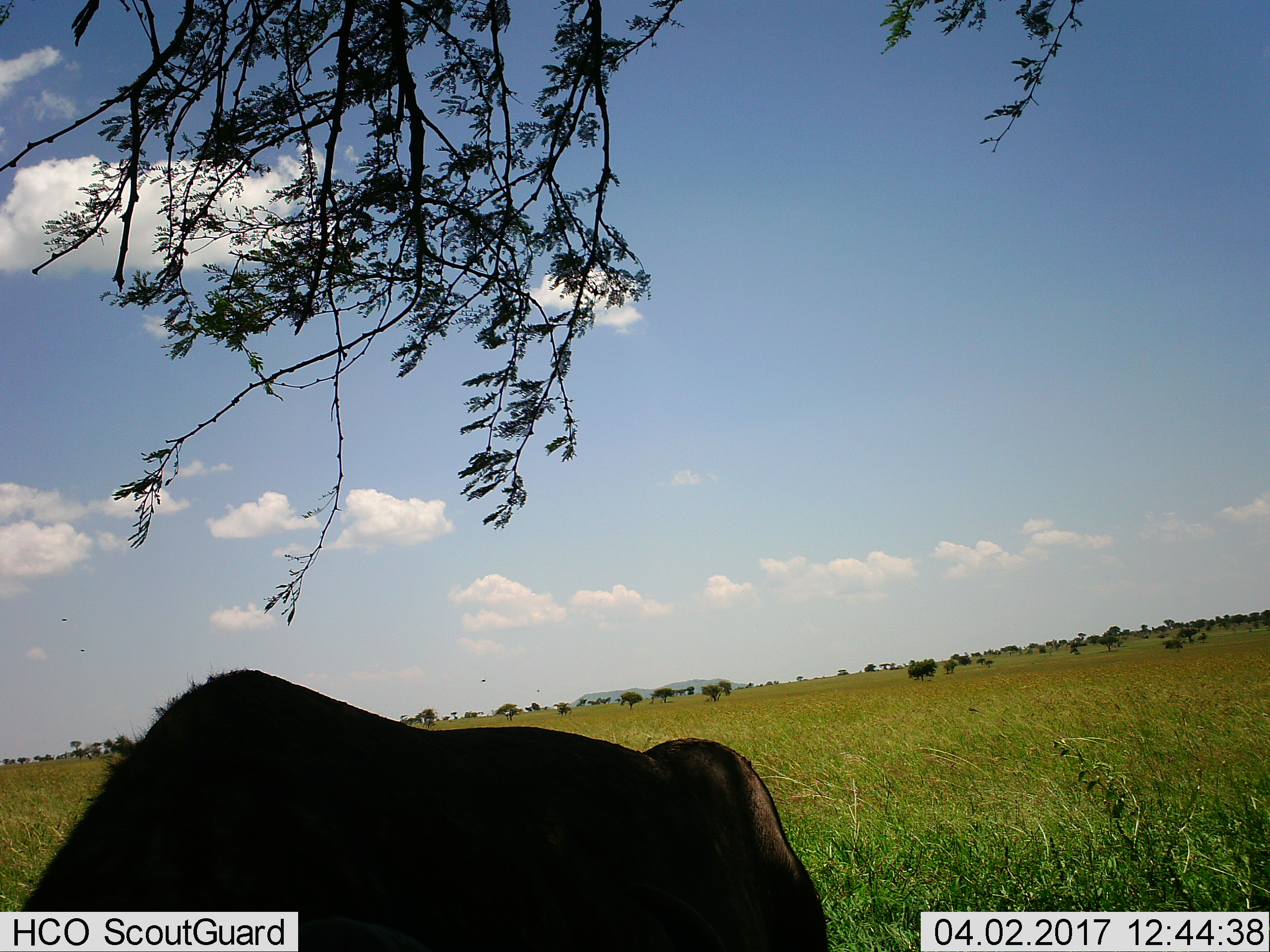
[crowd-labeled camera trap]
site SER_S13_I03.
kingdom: Animalia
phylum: Chordata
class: Mammalia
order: Artiodactyla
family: Bovidae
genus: Connochaetes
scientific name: Connochaetes taurinus taurinus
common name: blue wildebeest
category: wildebeestblue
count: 1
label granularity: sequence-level